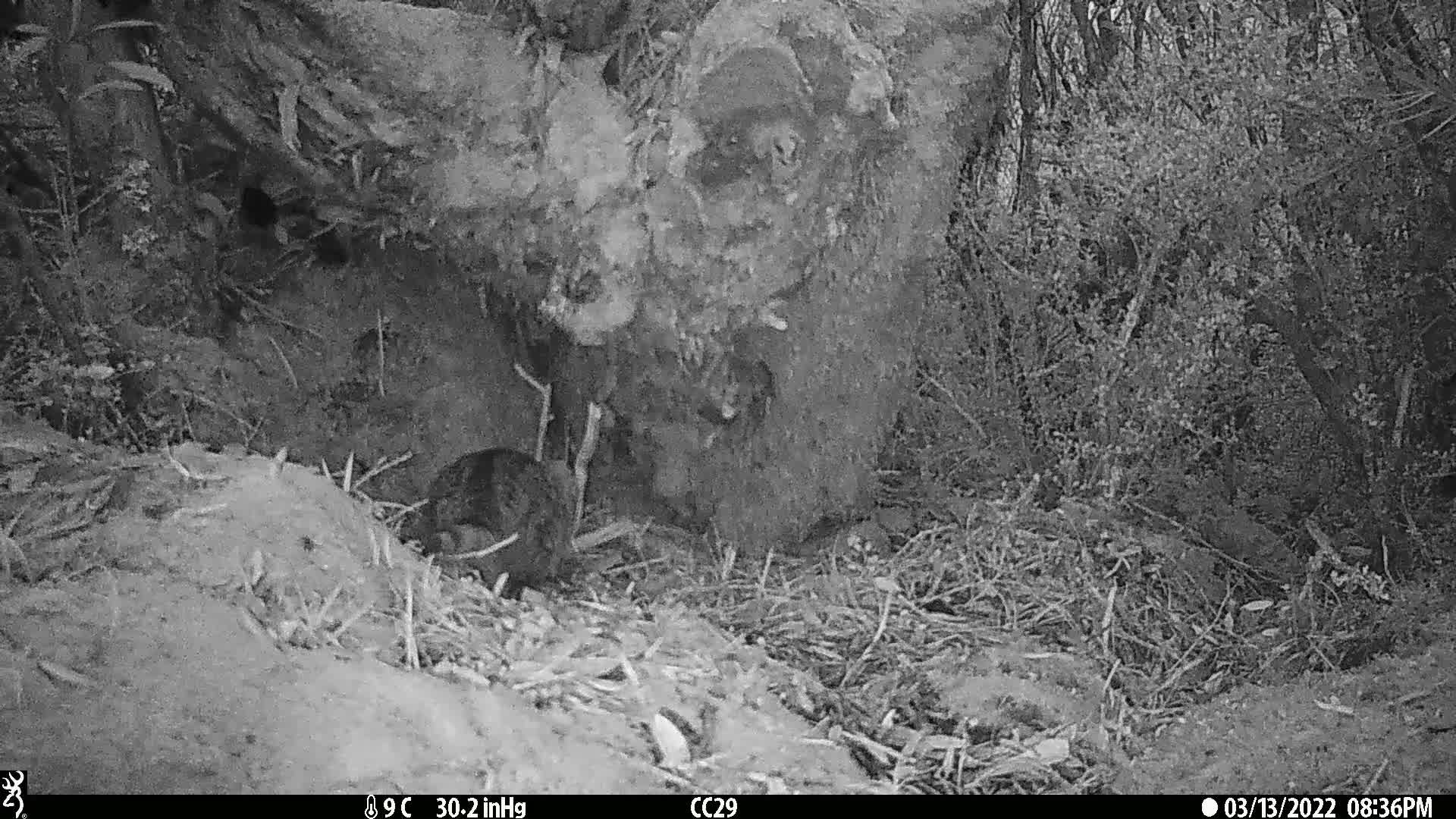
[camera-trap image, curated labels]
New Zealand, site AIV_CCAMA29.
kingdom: Animalia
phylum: Chordata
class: Mammalia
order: Carnivora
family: Felidae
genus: Felis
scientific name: Felis catus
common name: domestic cat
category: cat